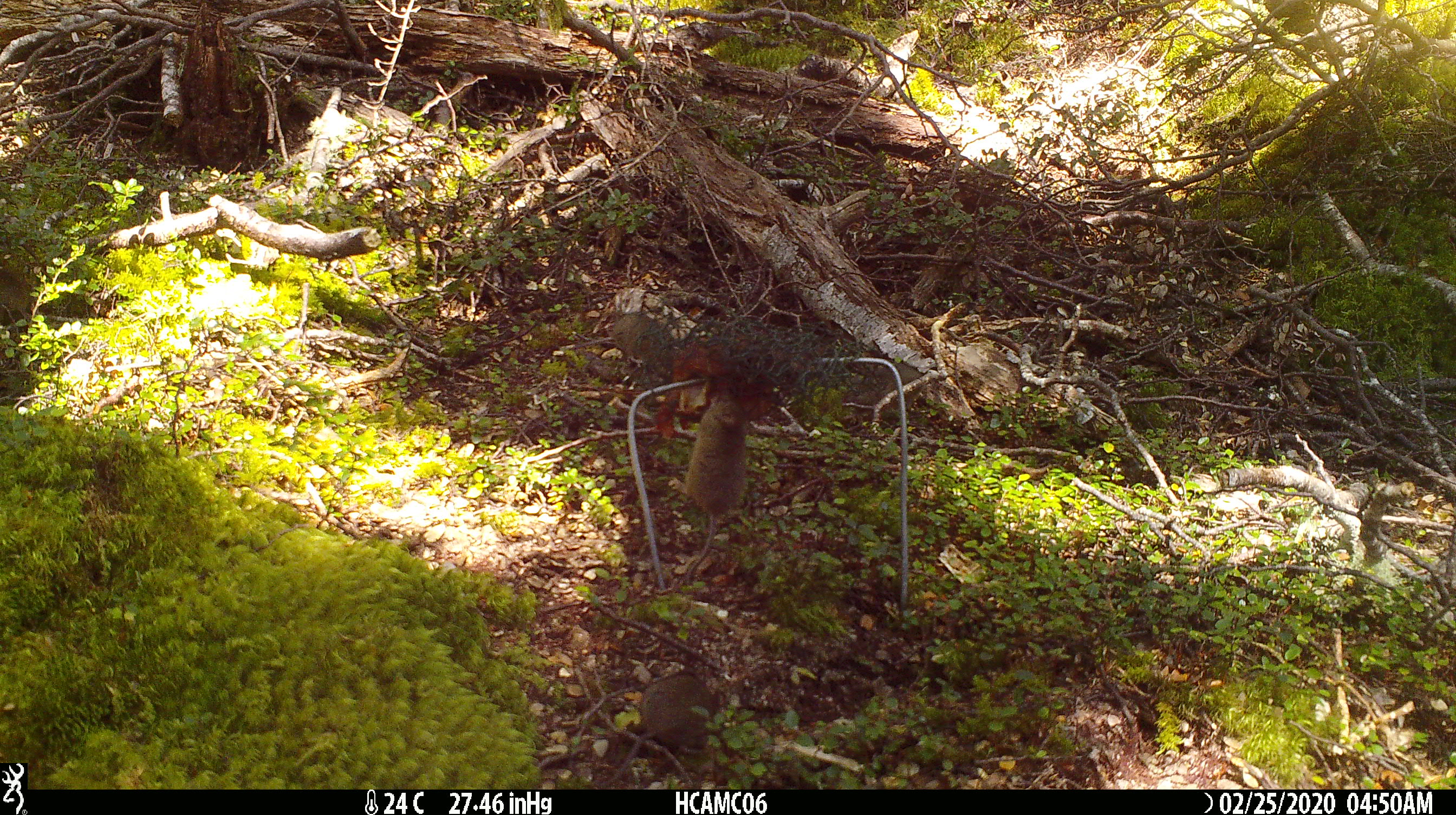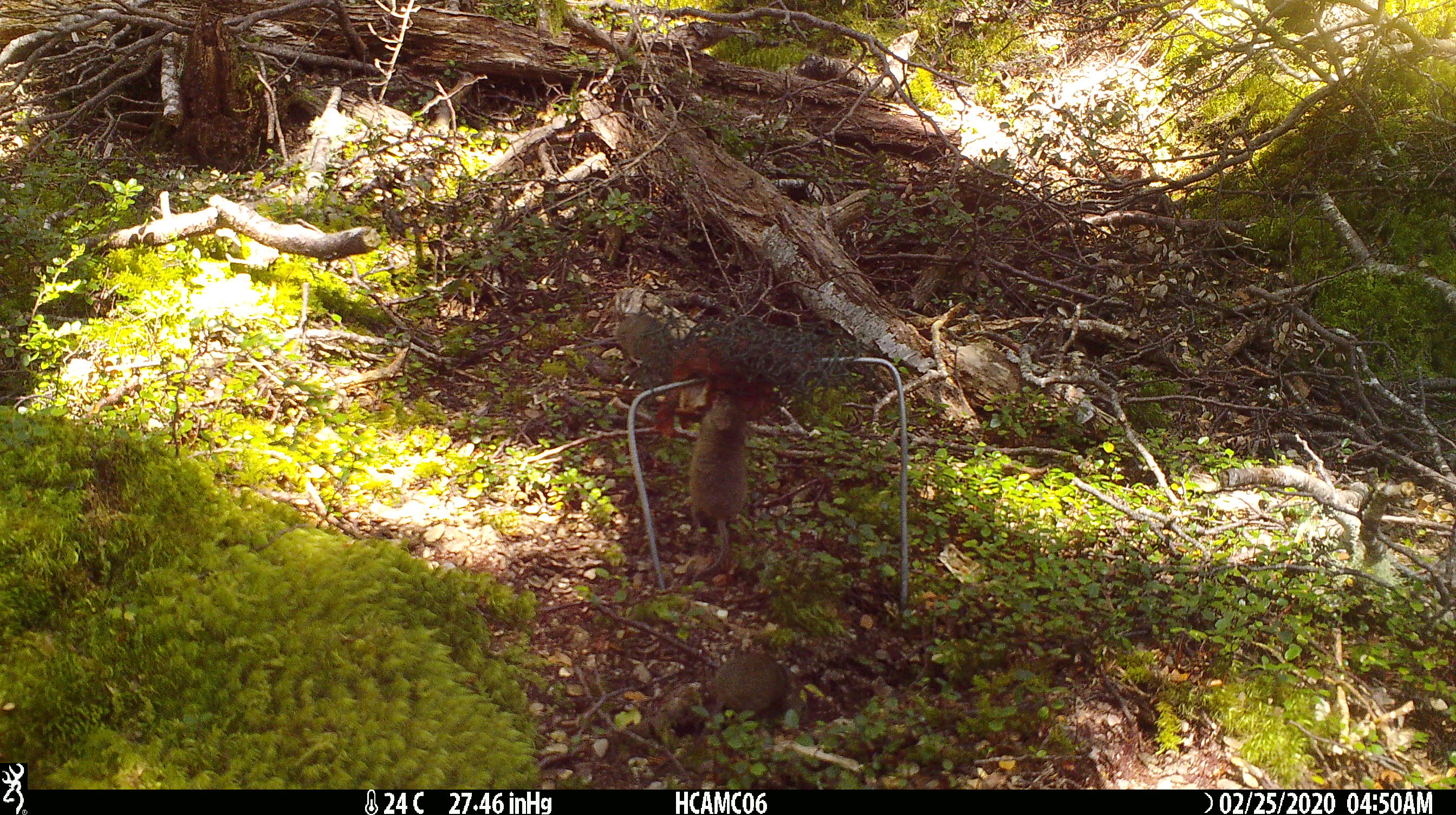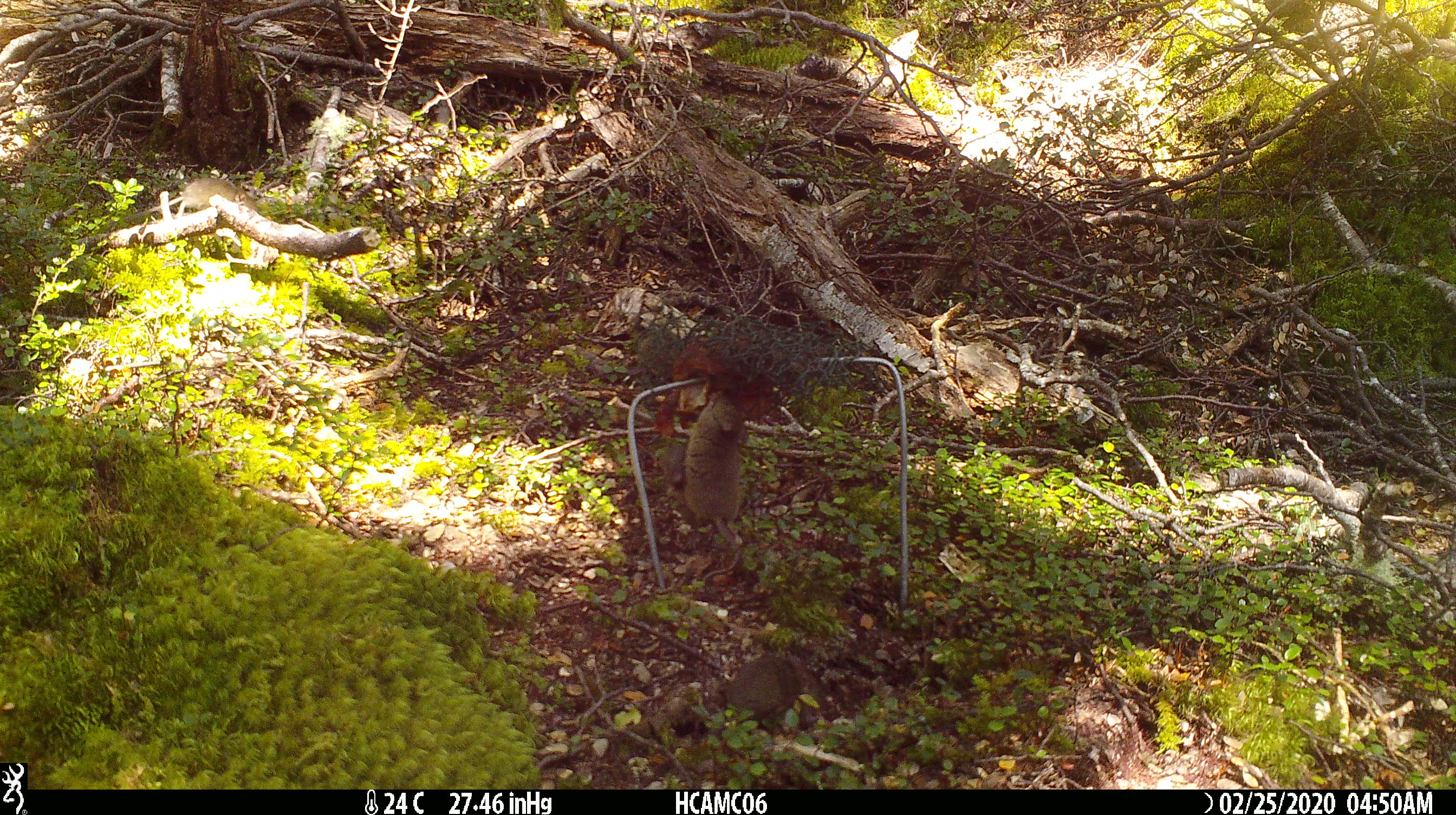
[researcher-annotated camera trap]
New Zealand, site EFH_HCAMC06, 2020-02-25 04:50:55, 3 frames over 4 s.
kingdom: Animalia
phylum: Chordata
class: Mammalia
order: Rodentia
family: Muridae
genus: Mus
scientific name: Mus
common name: mouse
Mouse (Mus).